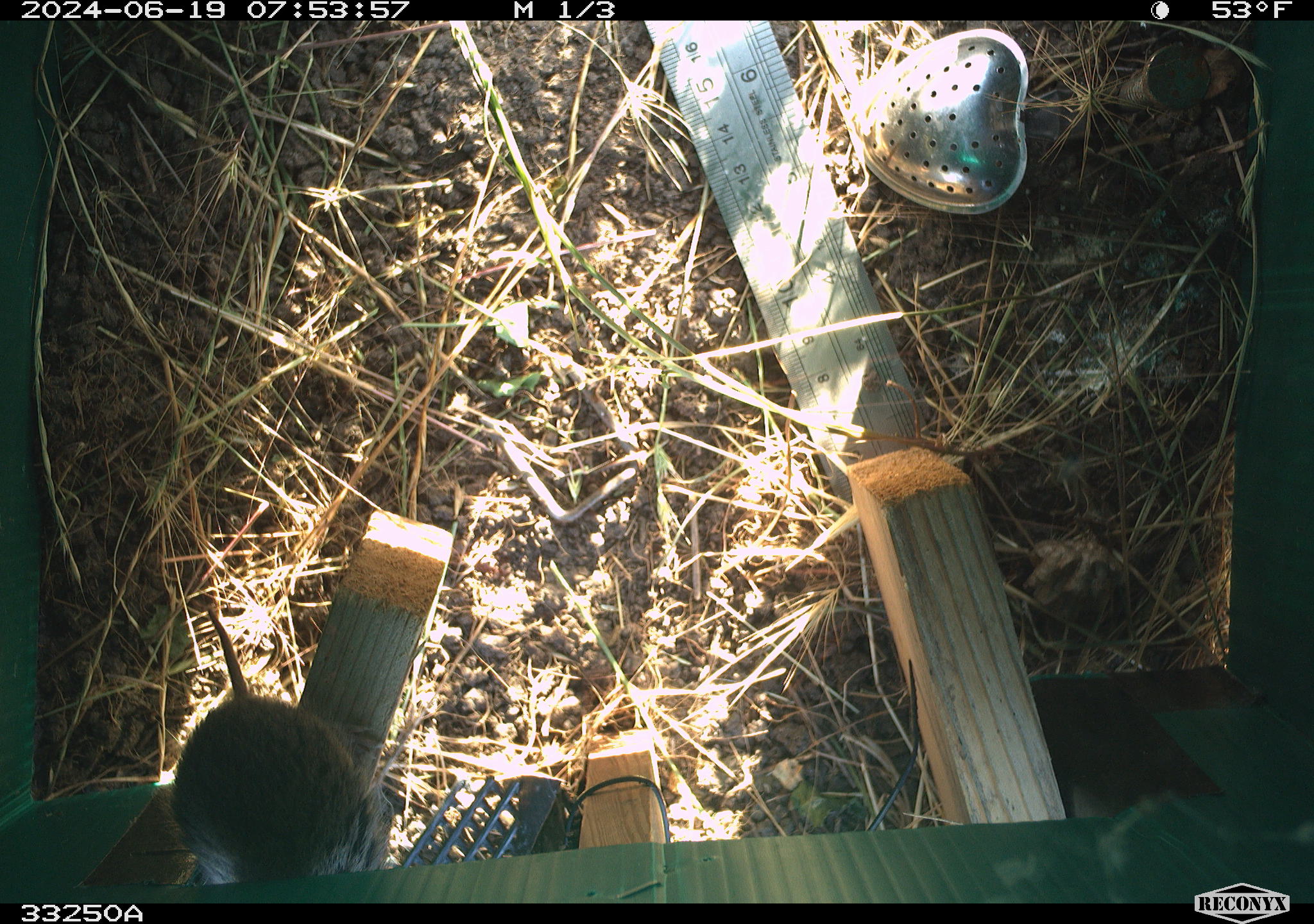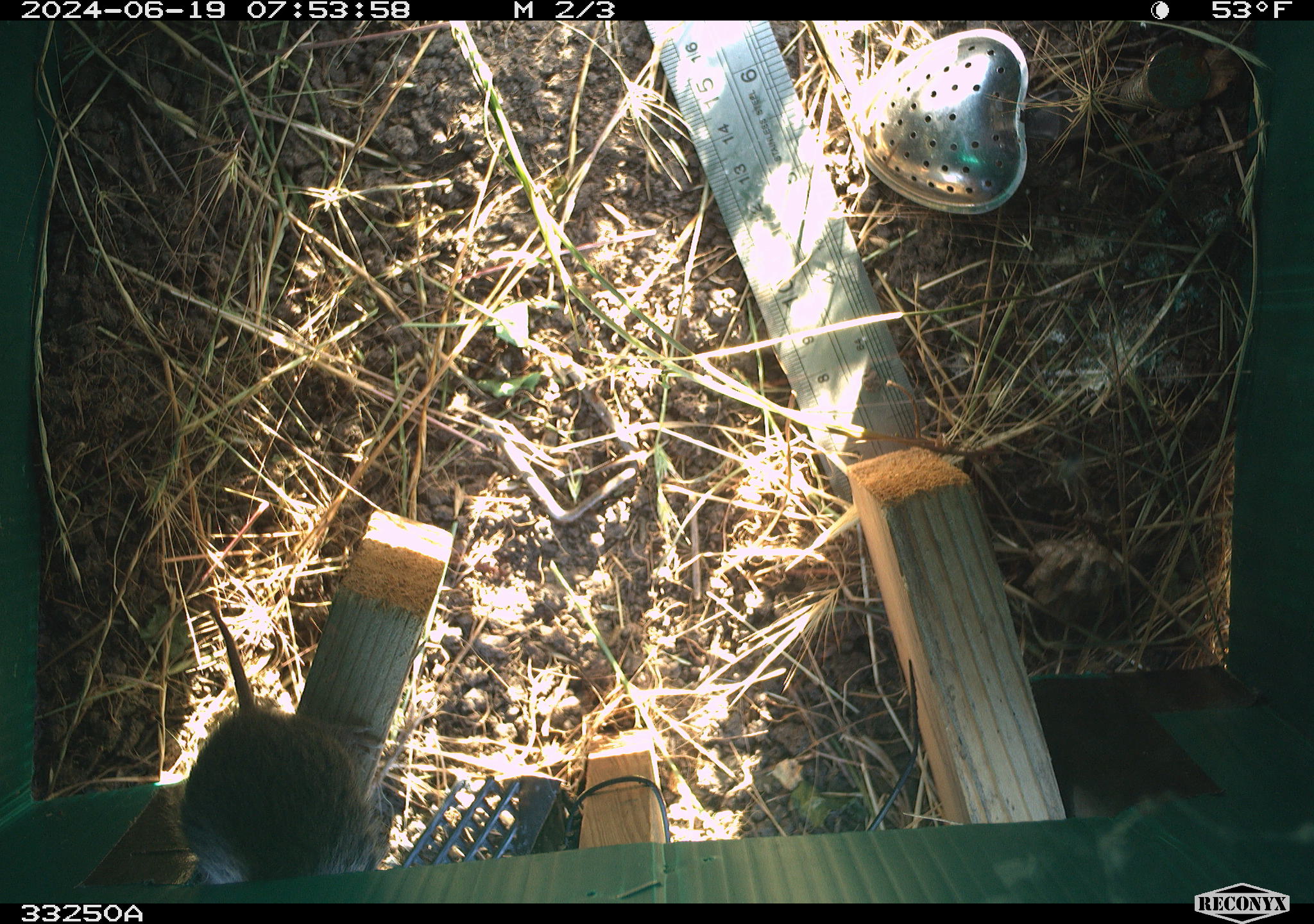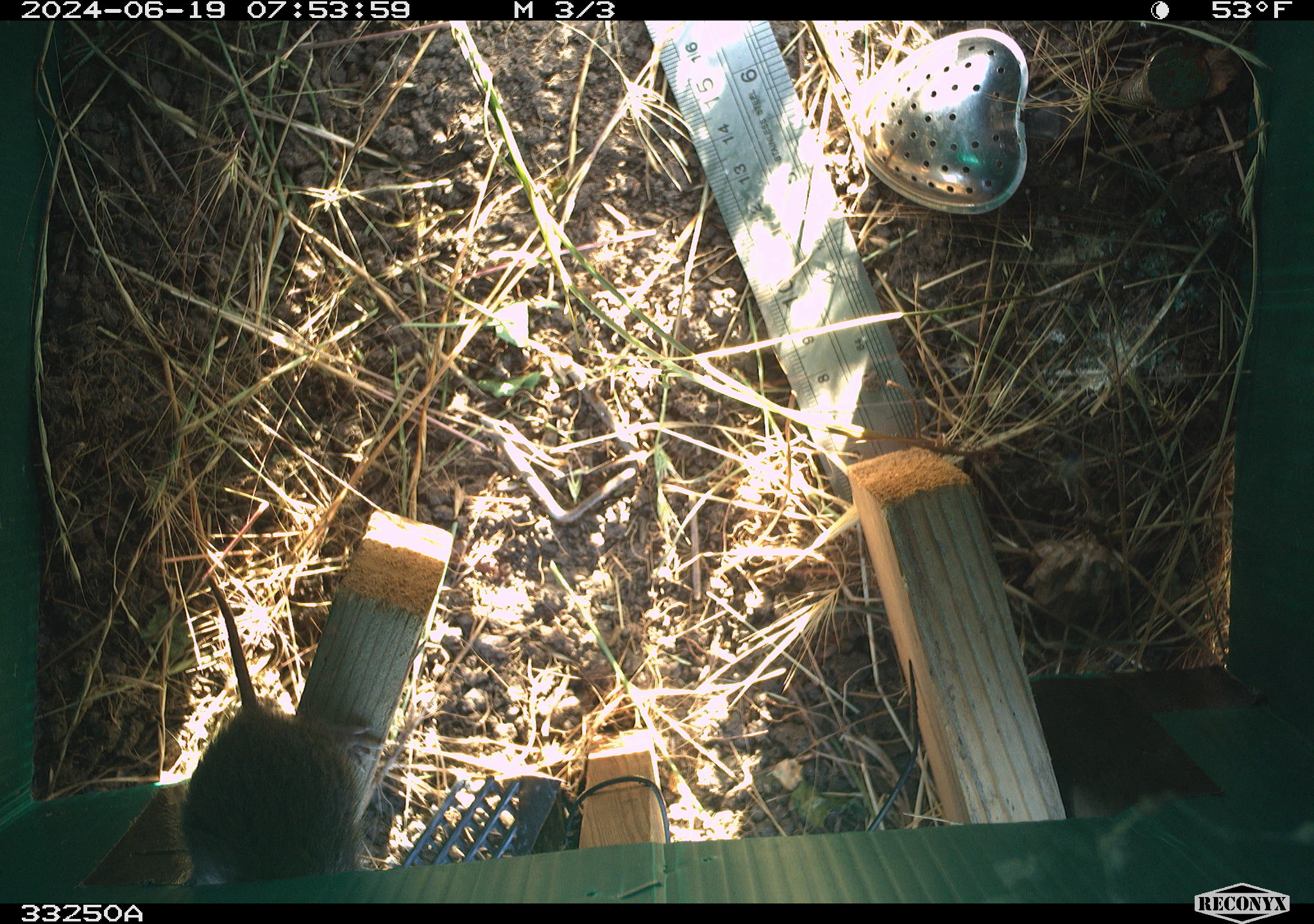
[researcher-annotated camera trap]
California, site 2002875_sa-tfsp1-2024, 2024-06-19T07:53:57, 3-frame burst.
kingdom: Animalia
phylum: Chordata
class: Mammalia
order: Rodentia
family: Cricetidae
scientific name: Arvicolinae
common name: voles, lemmings, and muskrats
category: arvicolinae subfamily